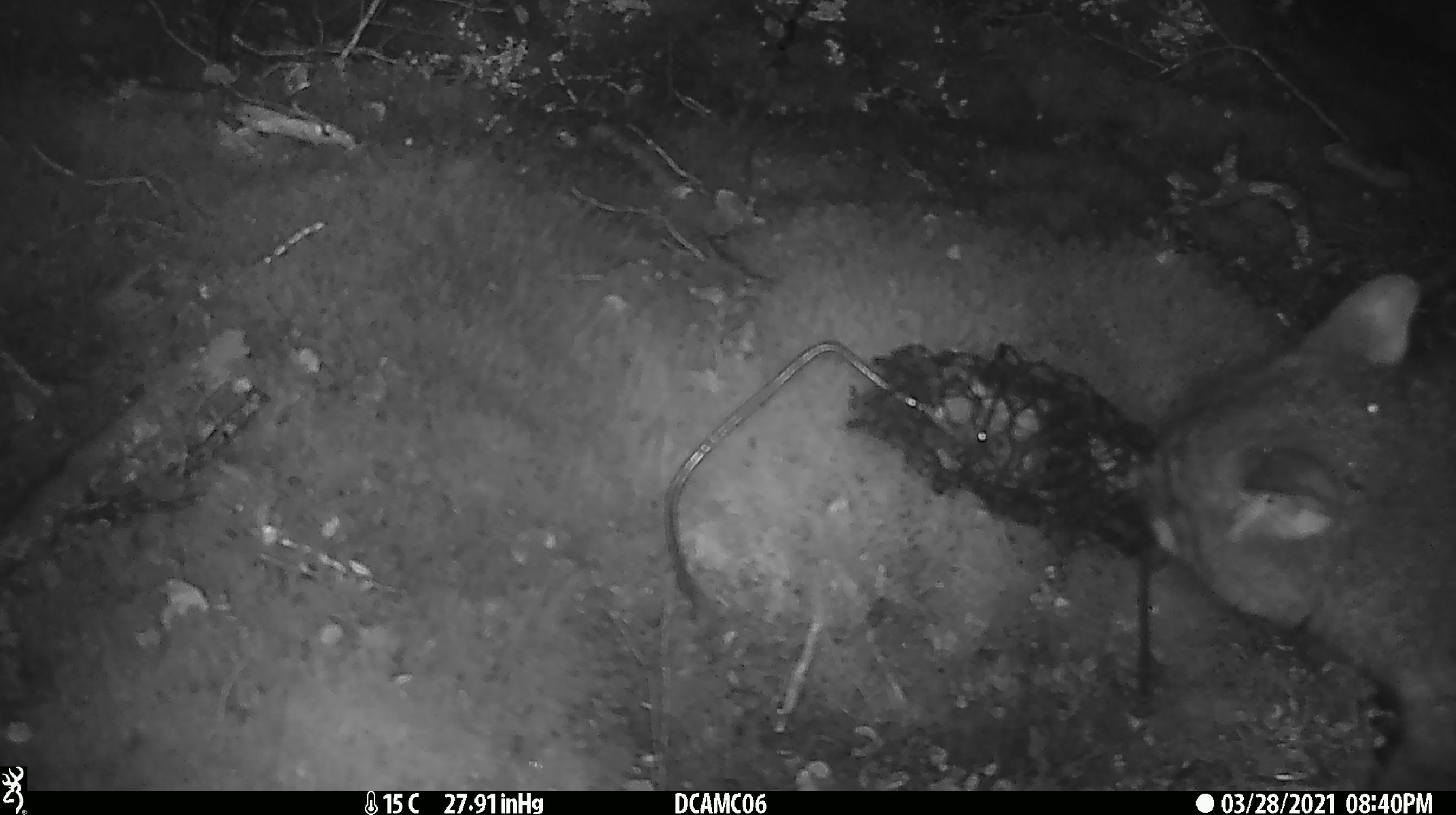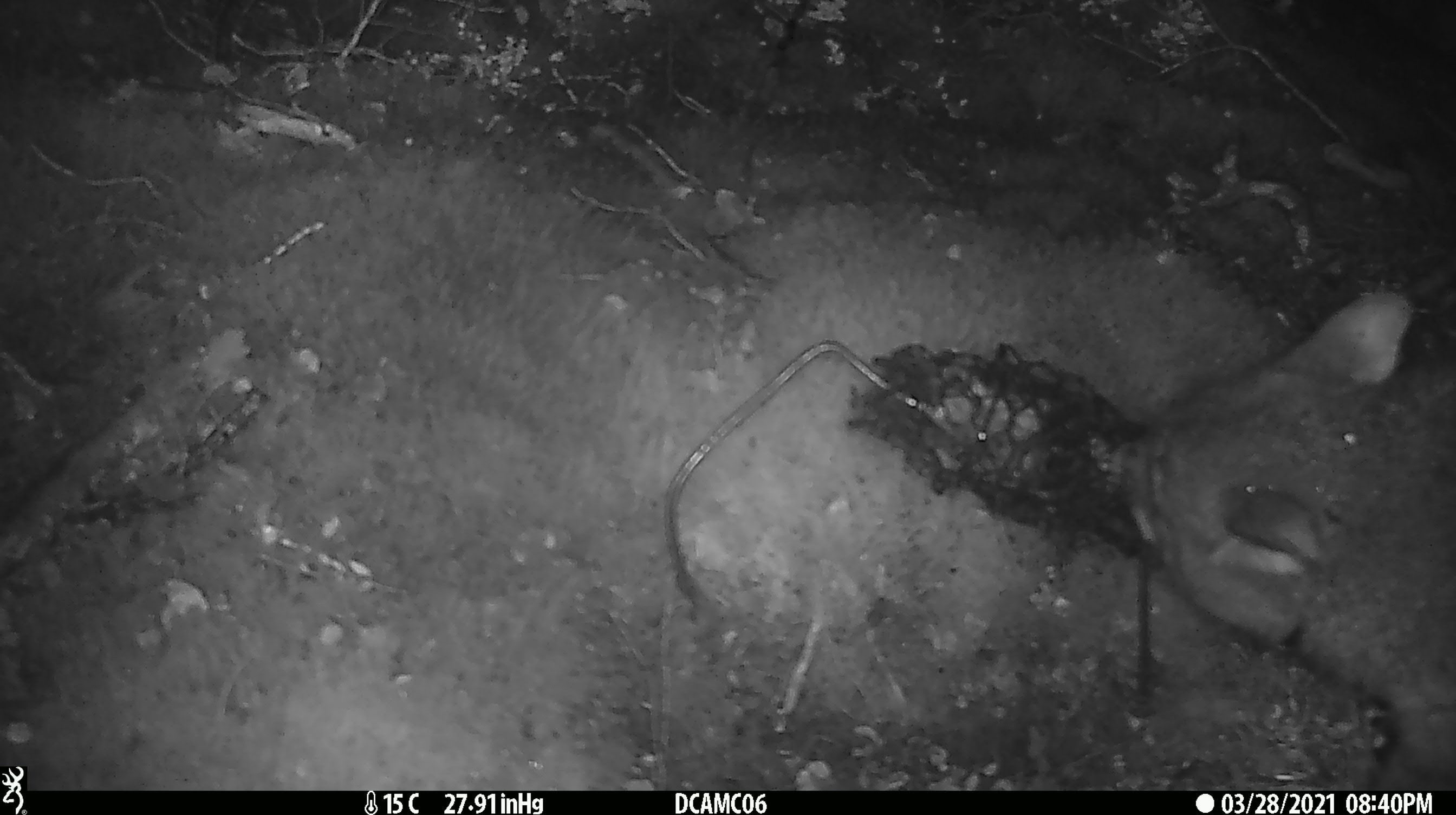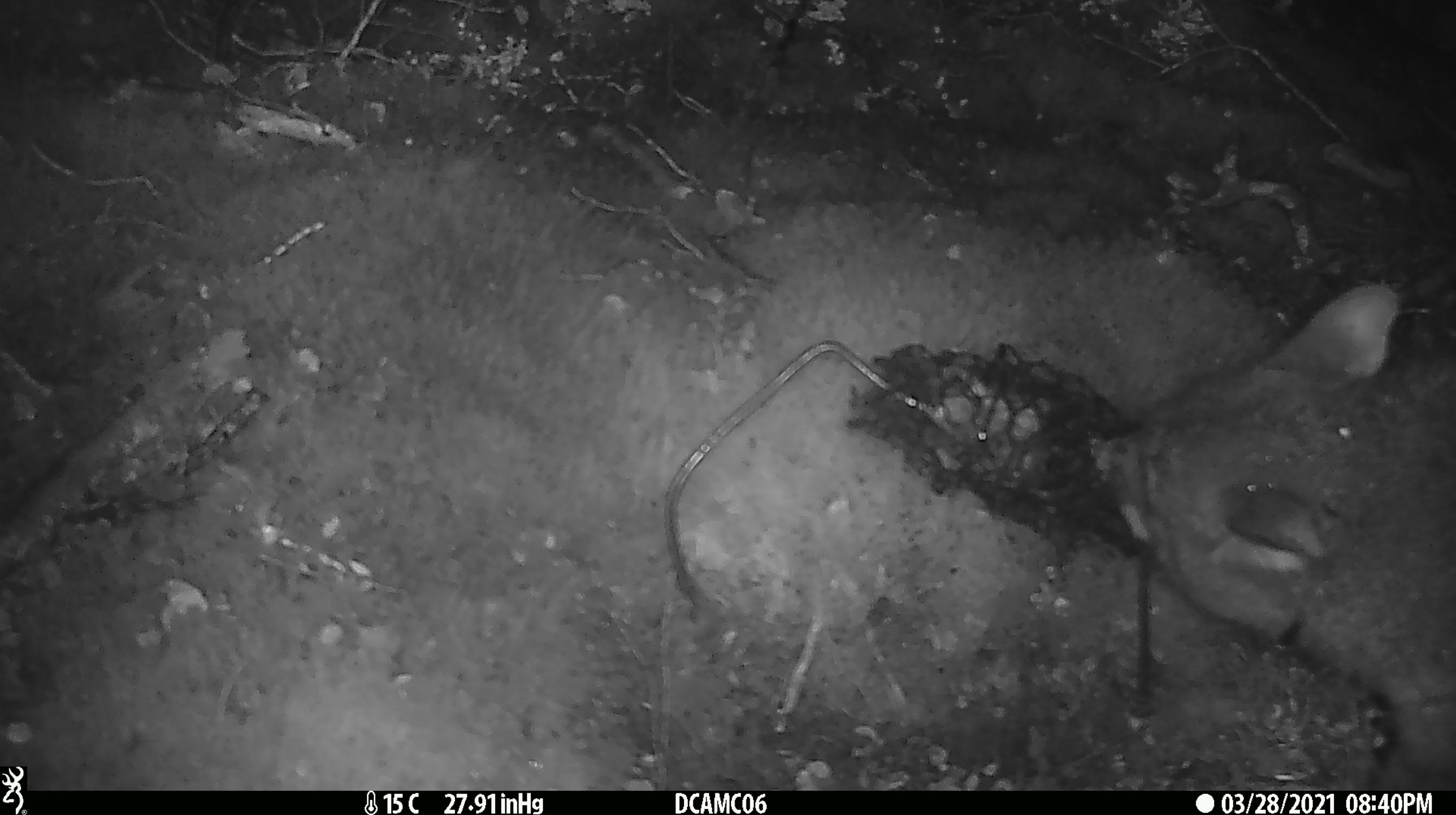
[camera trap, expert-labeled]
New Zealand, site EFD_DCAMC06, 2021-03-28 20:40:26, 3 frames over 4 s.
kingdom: Animalia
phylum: Chordata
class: Mammalia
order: Diprotodontia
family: Phalangeridae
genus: Trichosurus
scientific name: Trichosurus vulpecula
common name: common brushtail possum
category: possum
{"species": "possum (common brushtail possum) (Trichosurus vulpecula)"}